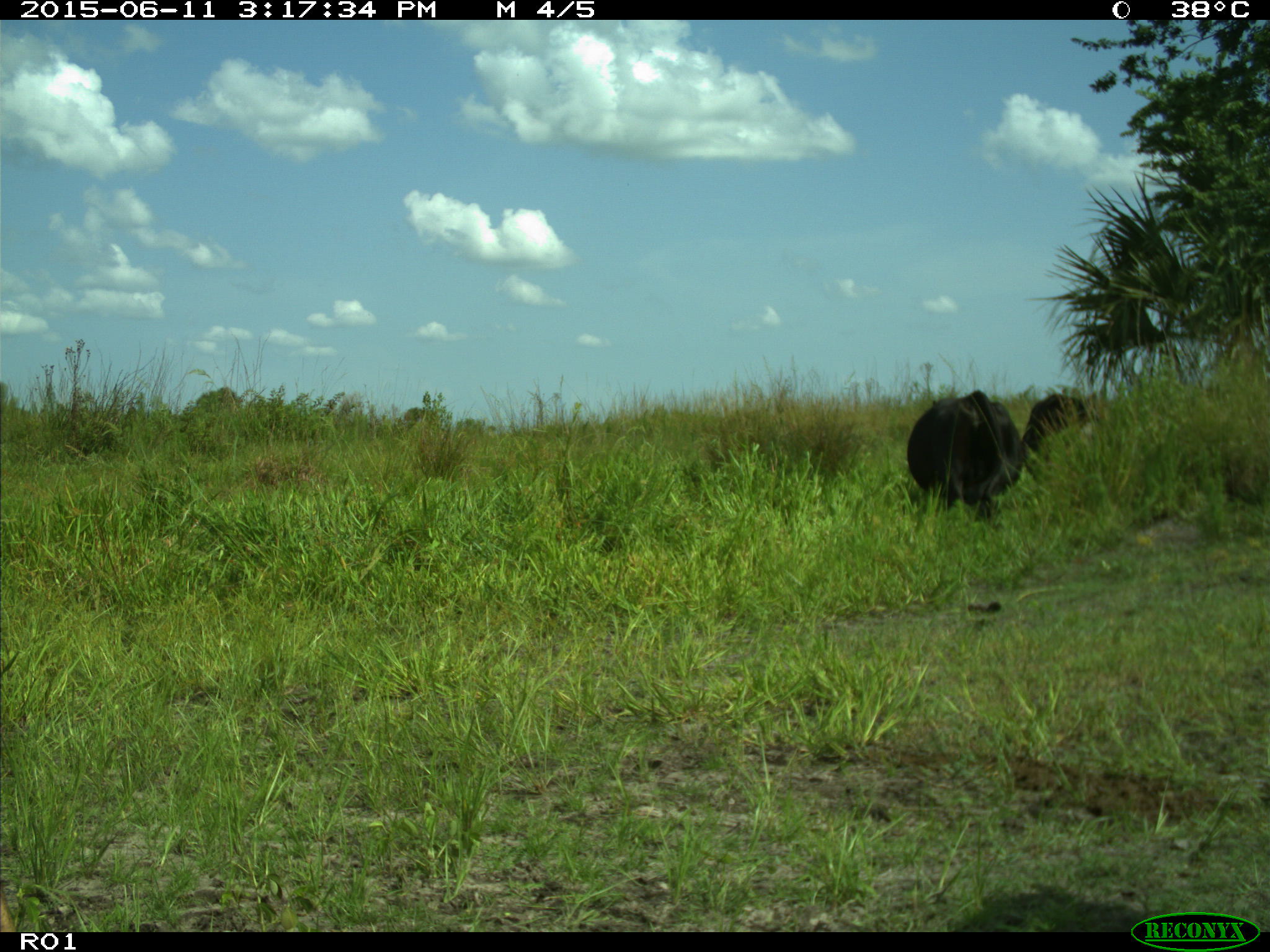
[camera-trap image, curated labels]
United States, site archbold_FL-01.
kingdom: Animalia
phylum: Chordata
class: Mammalia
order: Artiodactyla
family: Bovidae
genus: Bos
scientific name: Bos taurus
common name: domestic cow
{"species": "Bos taurus (domestic cow)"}